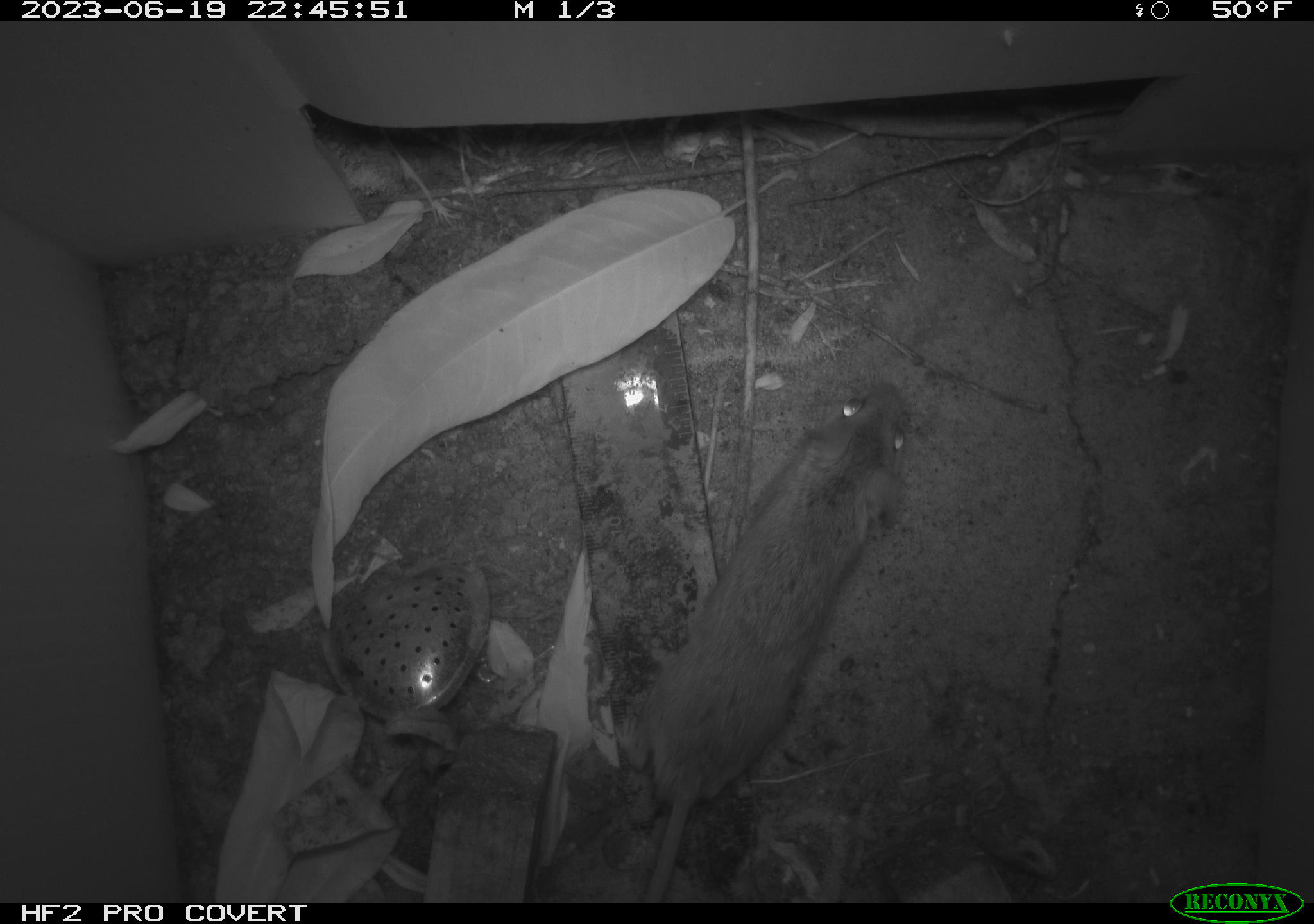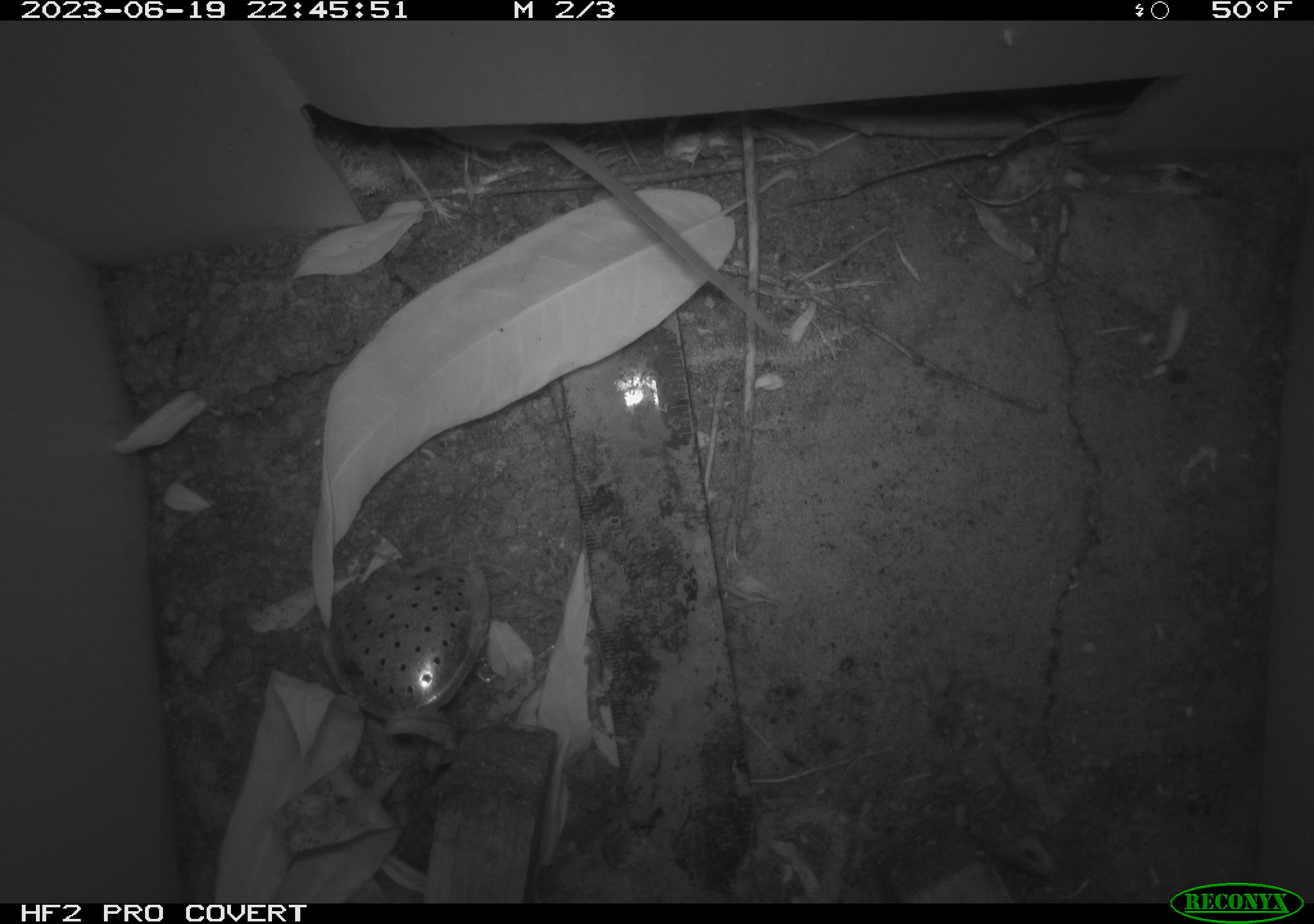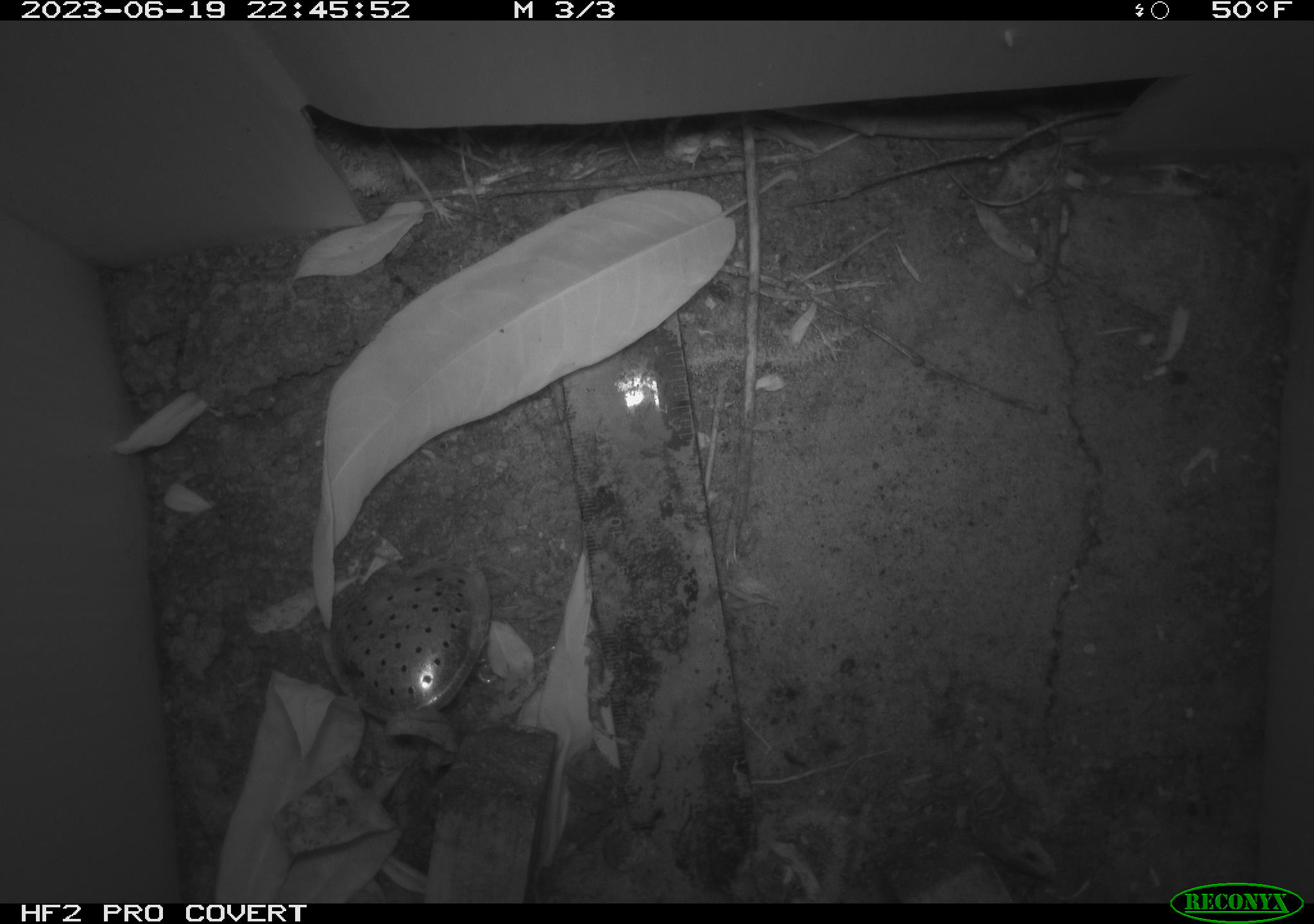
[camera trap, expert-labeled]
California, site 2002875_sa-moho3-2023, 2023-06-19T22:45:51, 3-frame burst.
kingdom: Animalia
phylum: Chordata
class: Mammalia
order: Rodentia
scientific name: Rodentia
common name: mouse species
Mouse species (Rodentia).